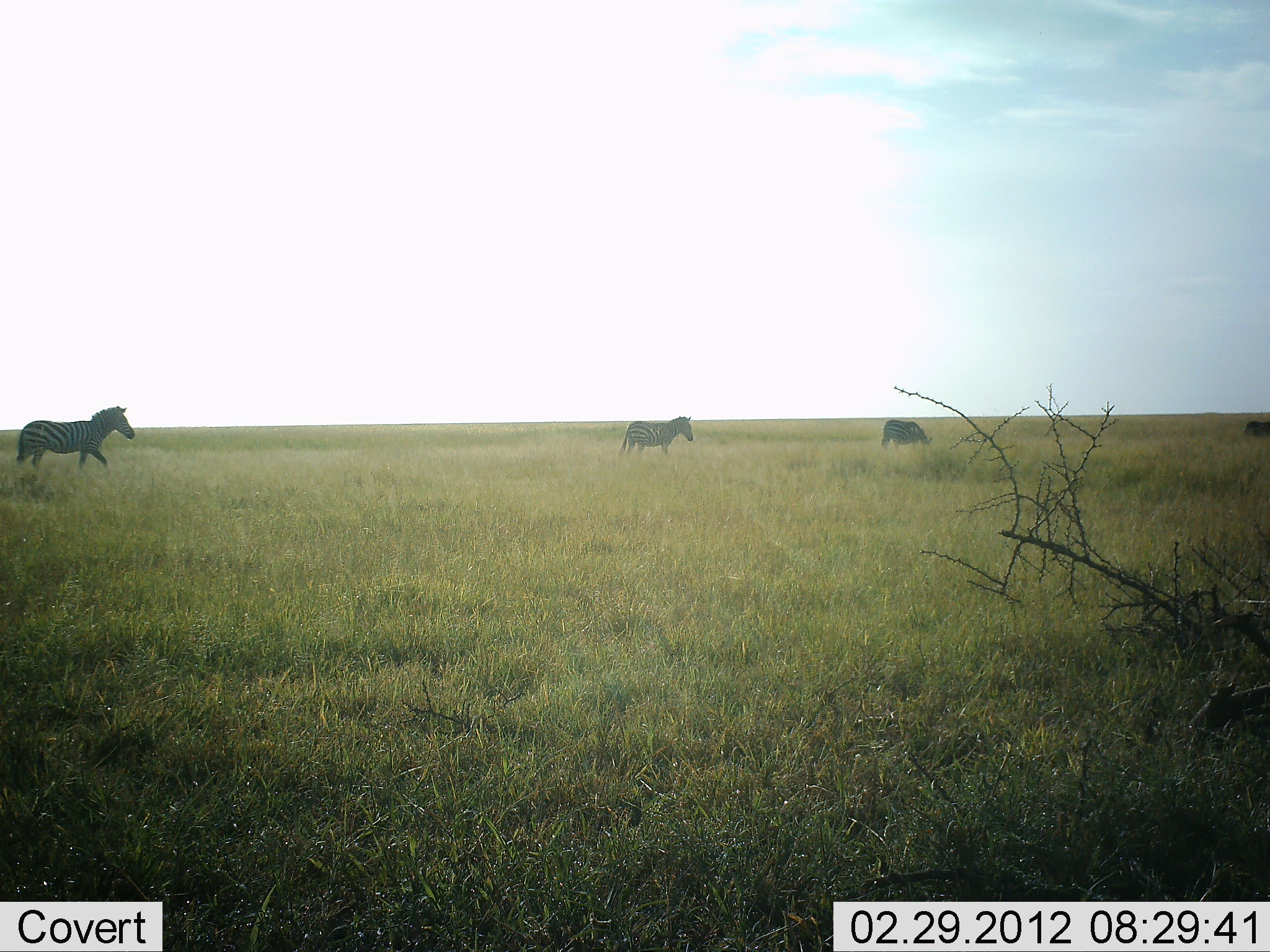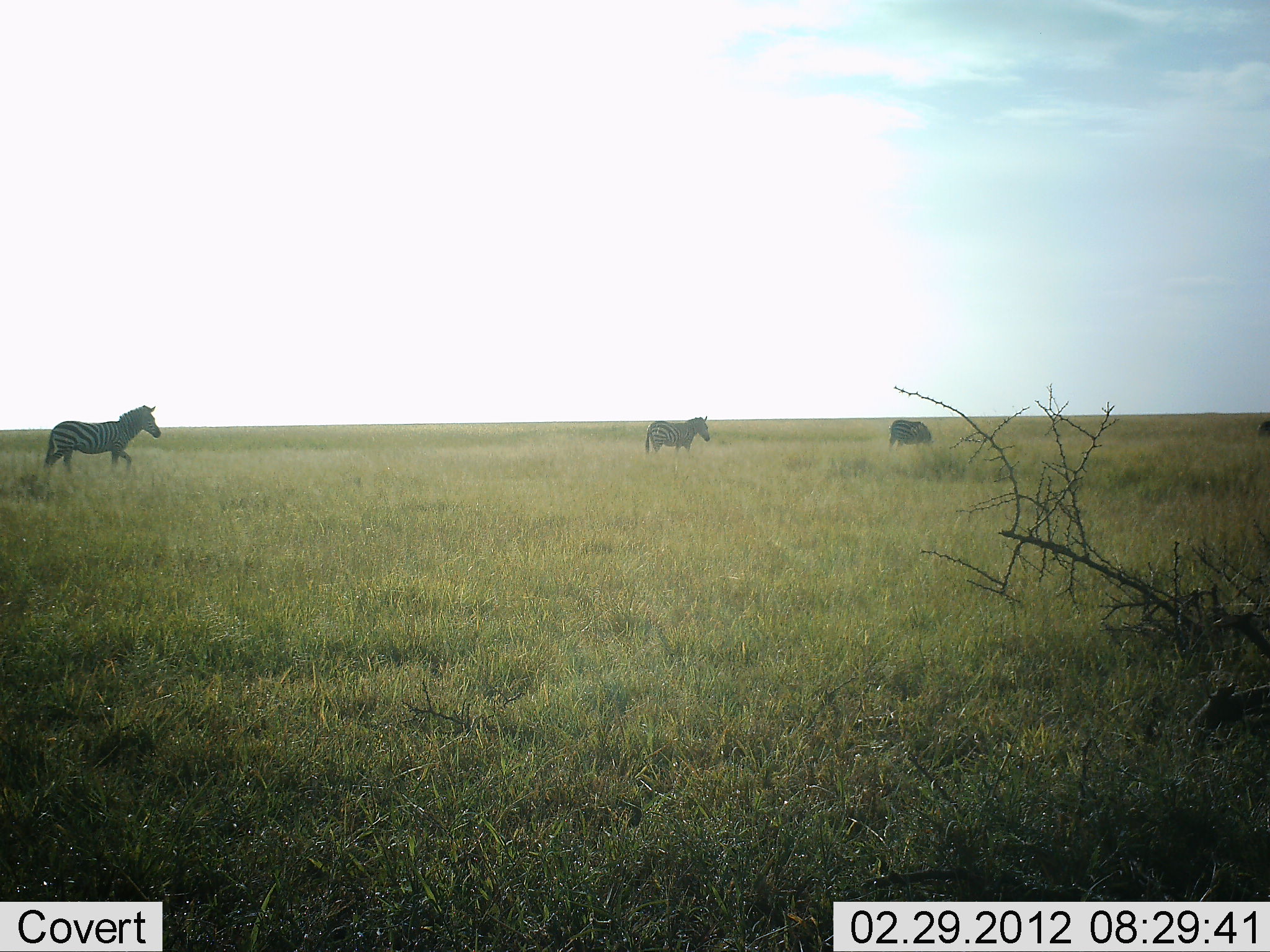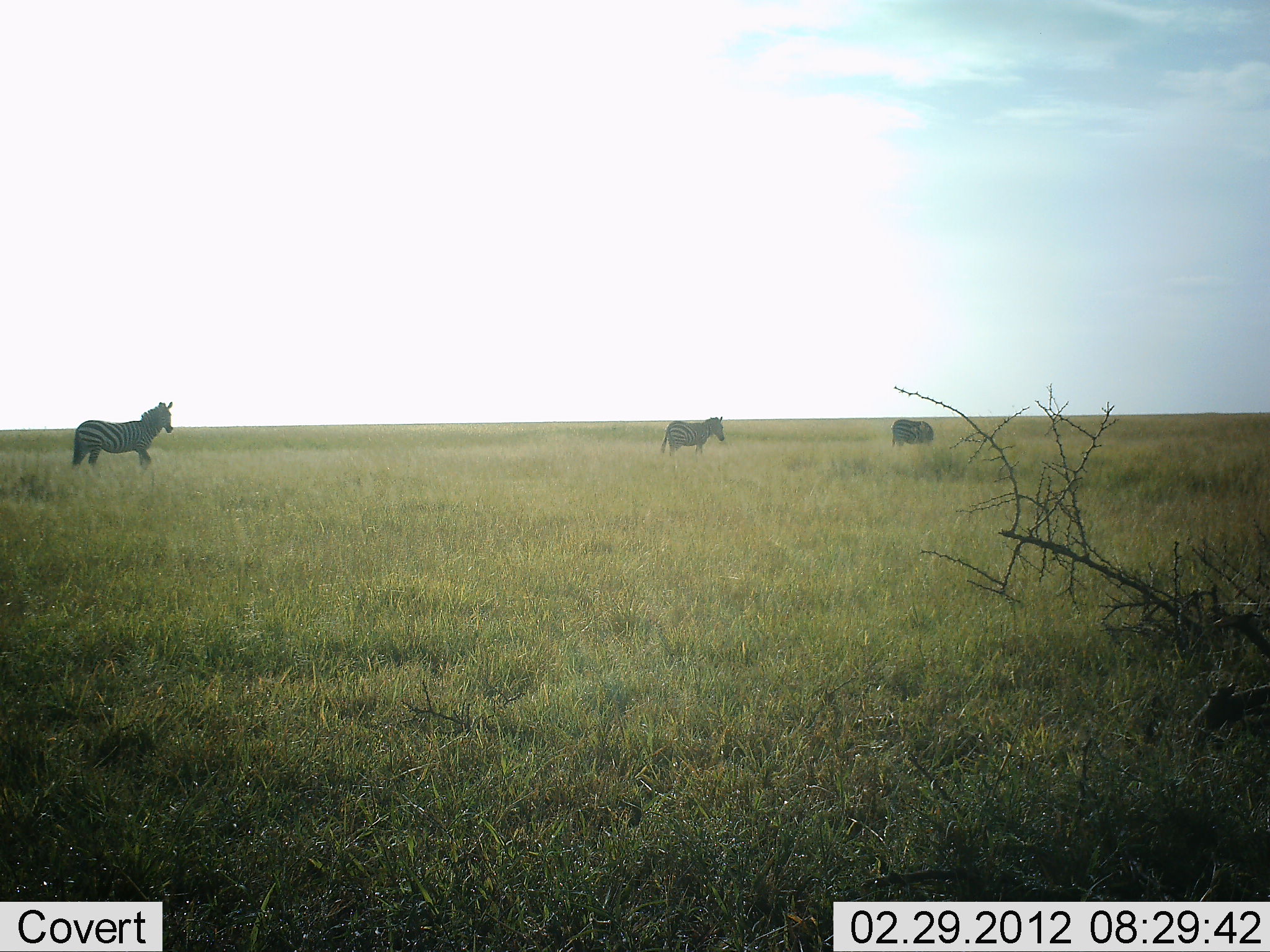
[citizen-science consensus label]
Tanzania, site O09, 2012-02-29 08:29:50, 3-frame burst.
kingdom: Animalia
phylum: Chordata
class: Mammalia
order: Perissodactyla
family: Equidae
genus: Equus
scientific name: Equus quagga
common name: plains zebra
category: zebra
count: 3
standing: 10%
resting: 0%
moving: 100%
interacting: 0%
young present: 0%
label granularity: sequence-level